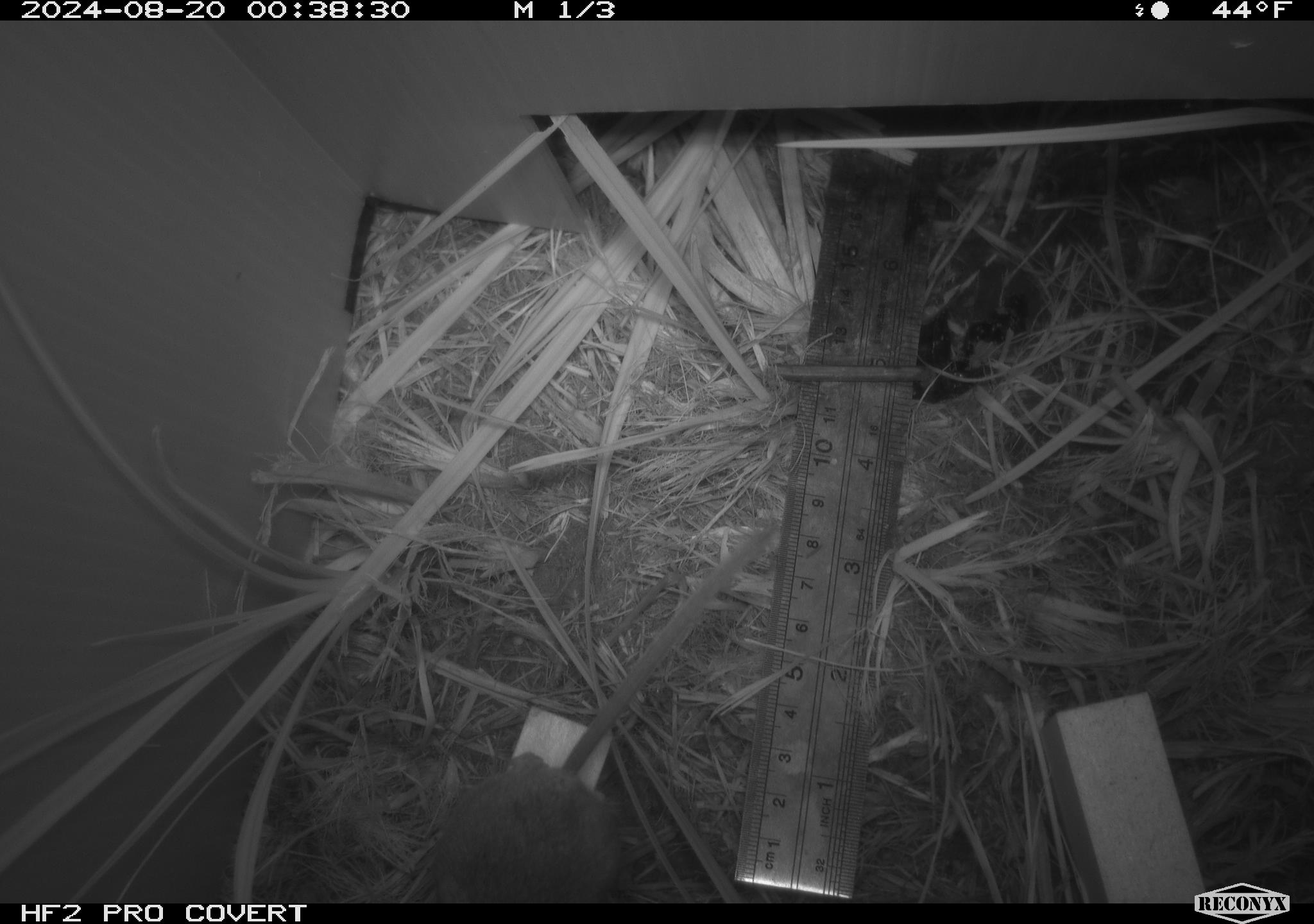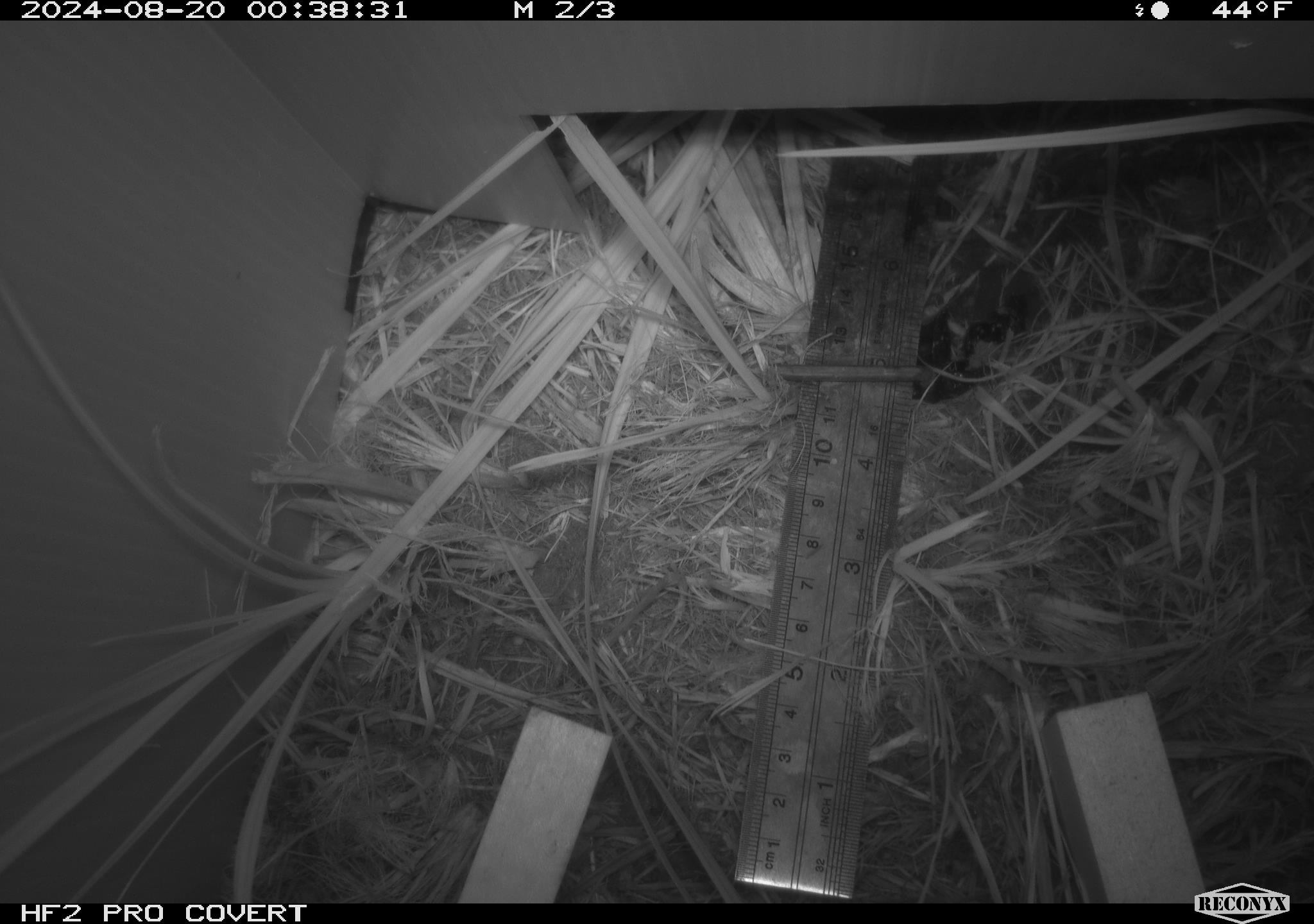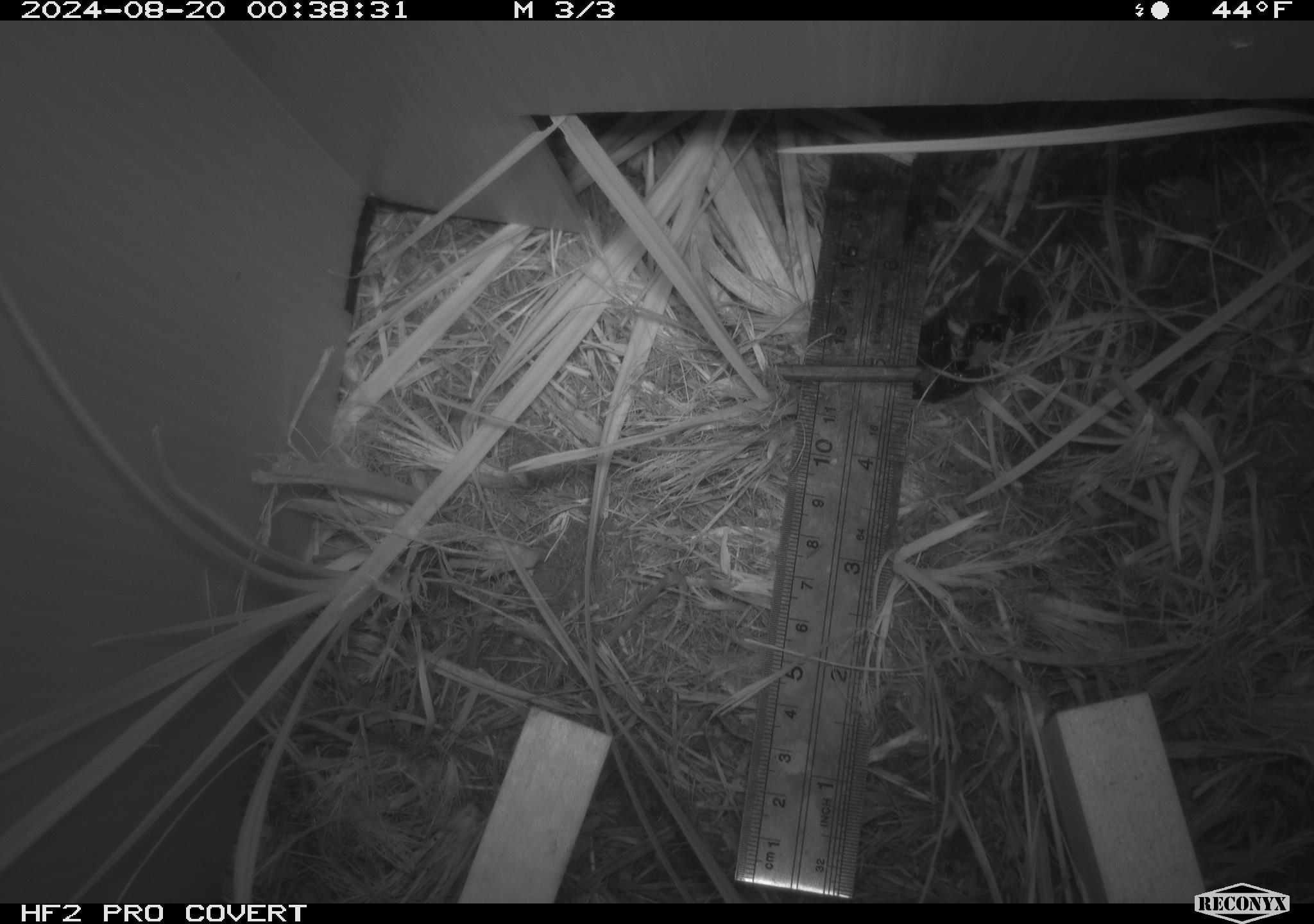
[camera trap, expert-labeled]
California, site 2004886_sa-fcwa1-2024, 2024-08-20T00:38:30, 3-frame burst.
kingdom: Animalia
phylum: Chordata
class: Mammalia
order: Rodentia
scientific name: Rodentia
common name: mouse species